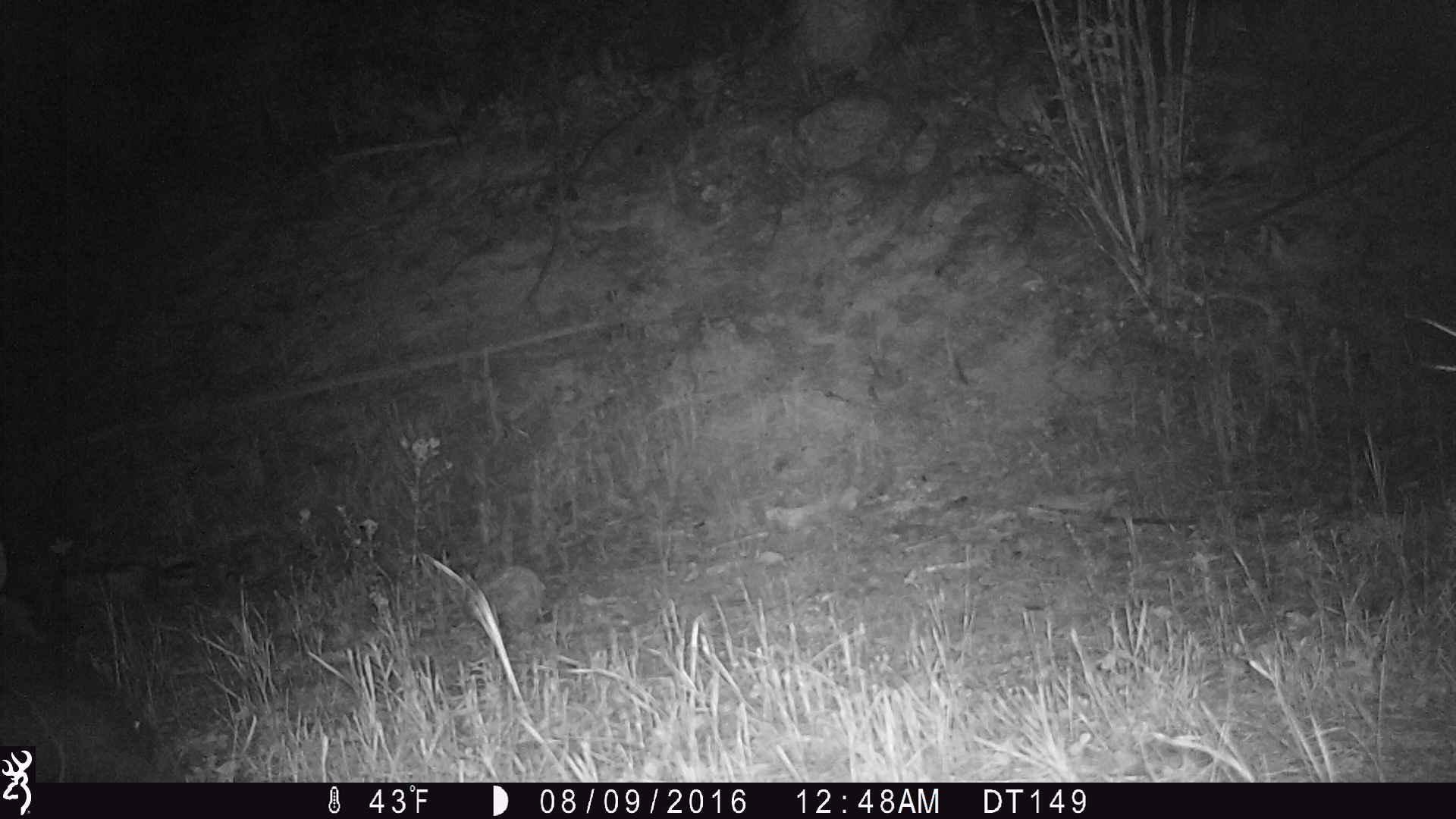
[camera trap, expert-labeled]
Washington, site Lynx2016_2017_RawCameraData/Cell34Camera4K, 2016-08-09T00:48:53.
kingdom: Animalia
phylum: Chordata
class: Mammalia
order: Artiodactyla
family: Cervidae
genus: Alces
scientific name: Alces alces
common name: moose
Alces alces (moose). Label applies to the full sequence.